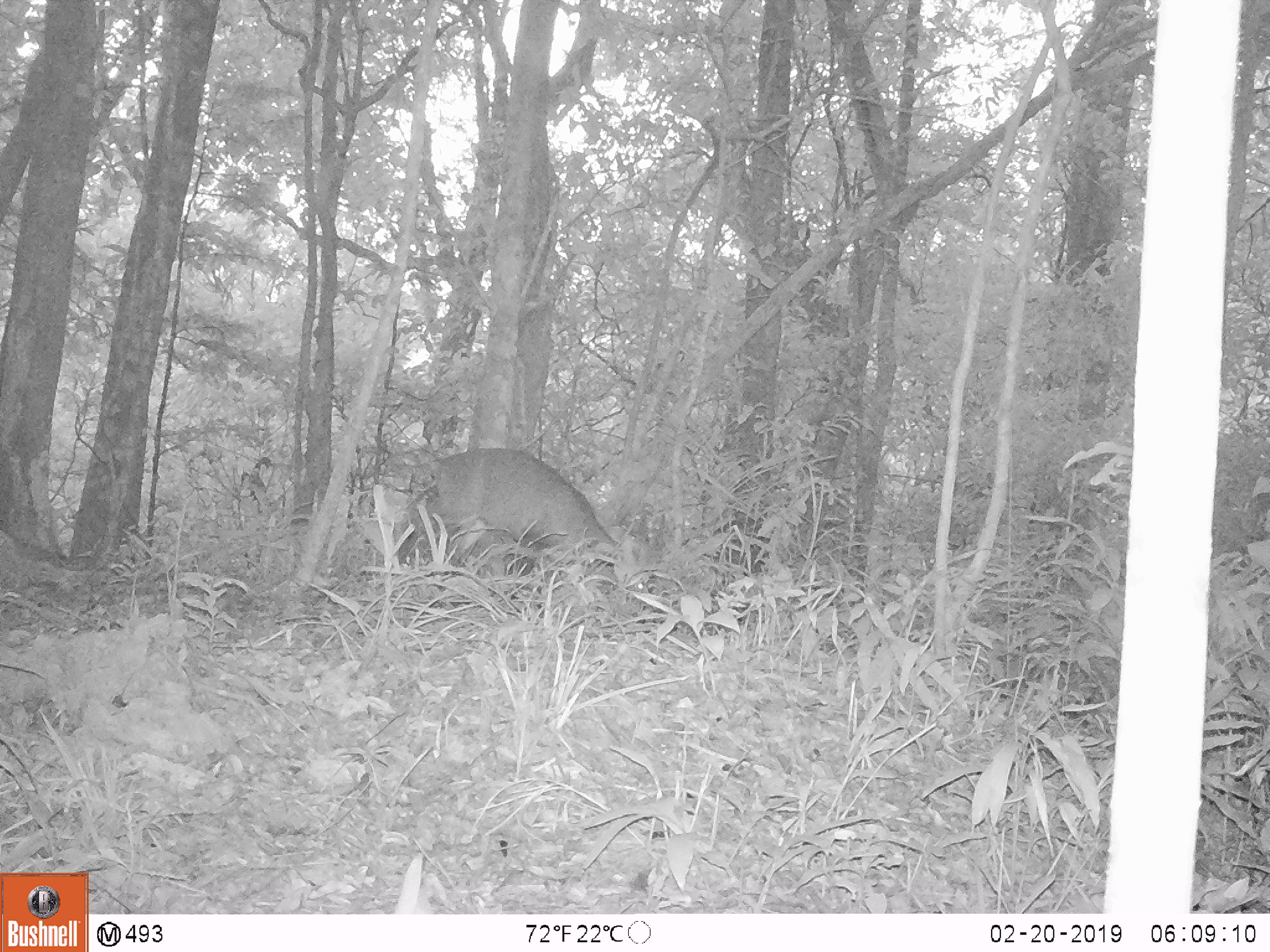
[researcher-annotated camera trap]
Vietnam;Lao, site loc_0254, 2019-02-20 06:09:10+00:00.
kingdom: Animalia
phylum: Chordata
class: Mammalia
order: Artiodactyla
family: Cervidae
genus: Muntiacus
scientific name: Muntiacus vuquangensis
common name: large-antlered muntjac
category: large antlered muntjac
Large antlered muntjac (large-antlered muntjac) (Muntiacus vuquangensis). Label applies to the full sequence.